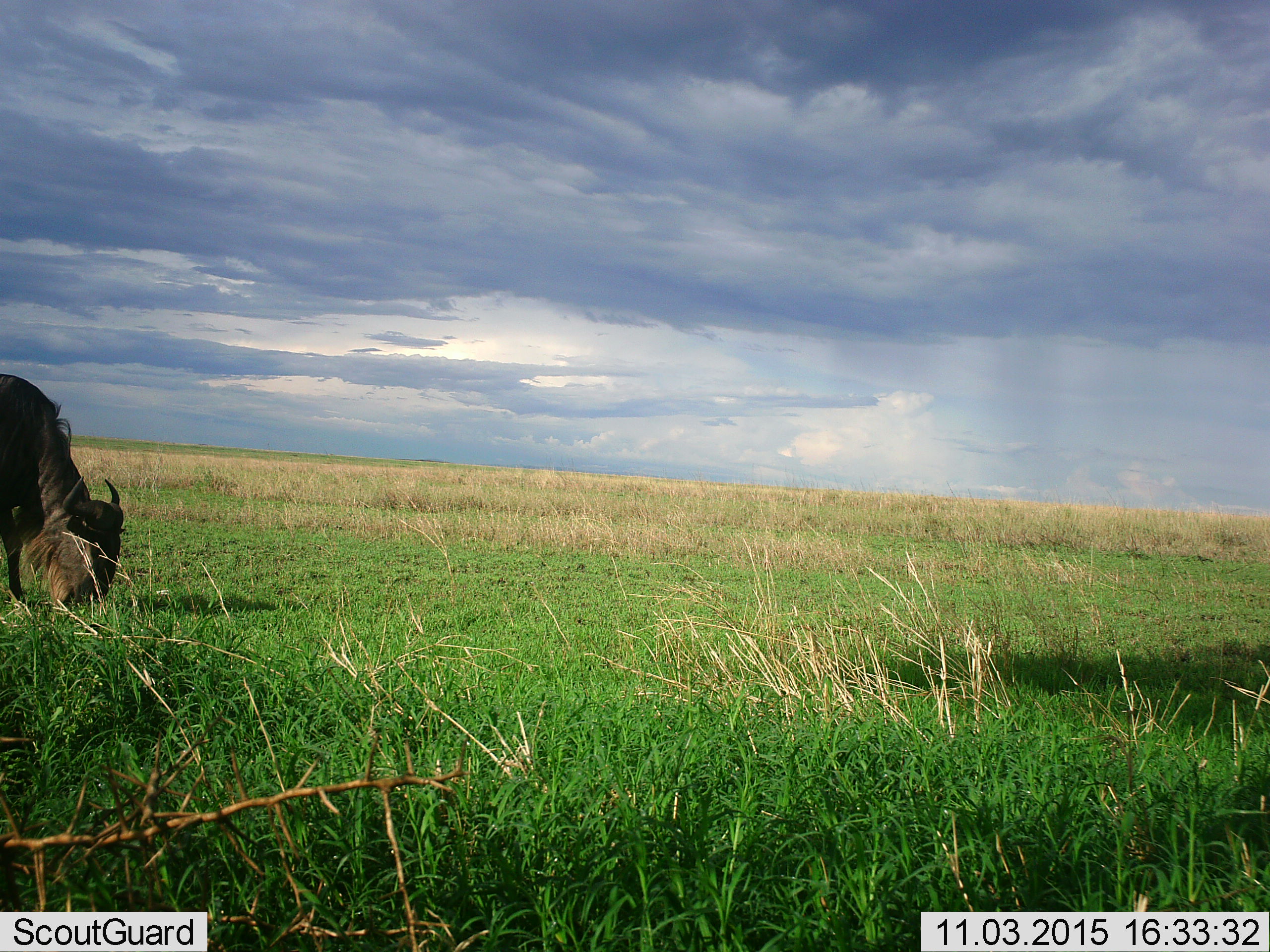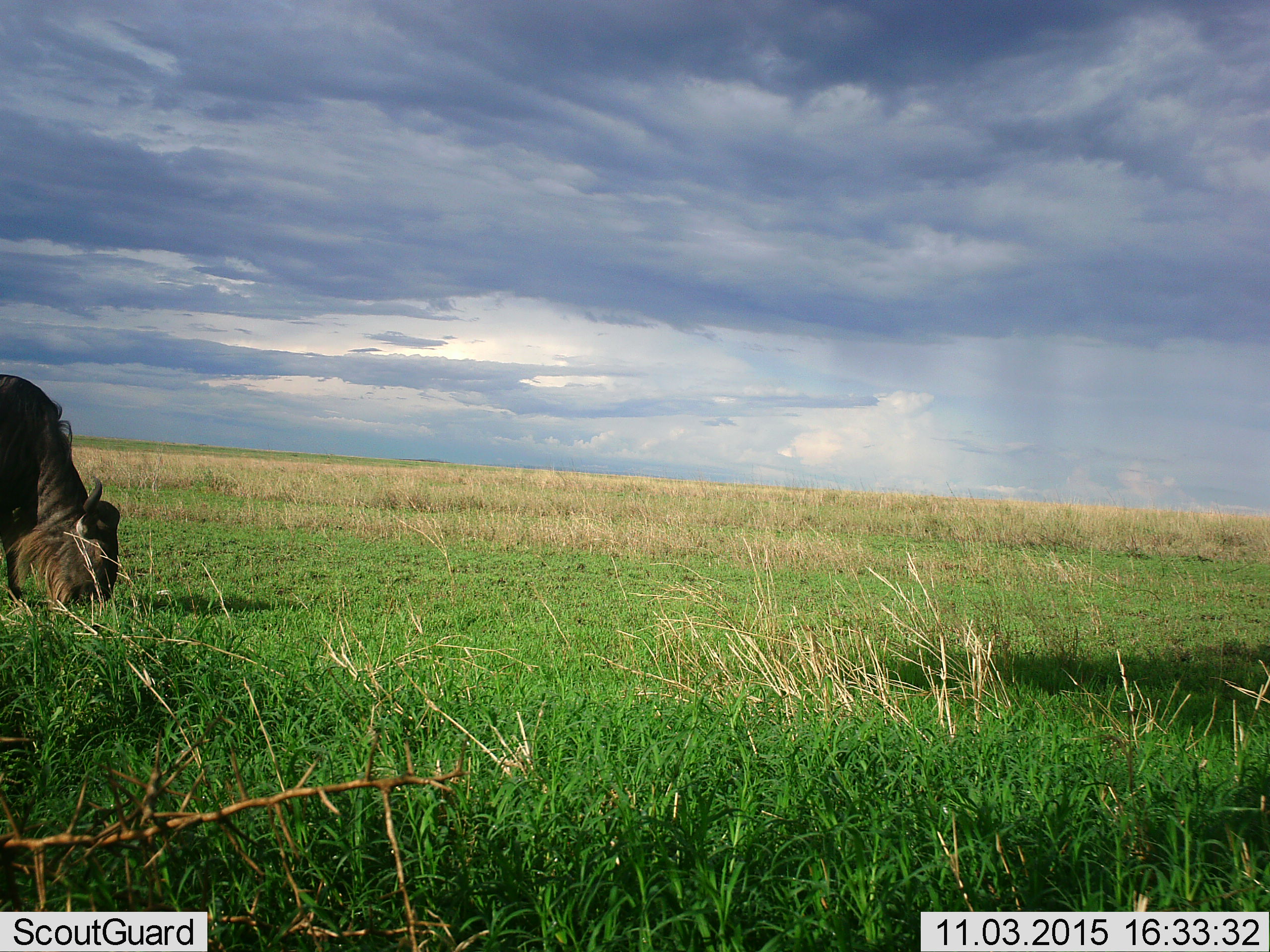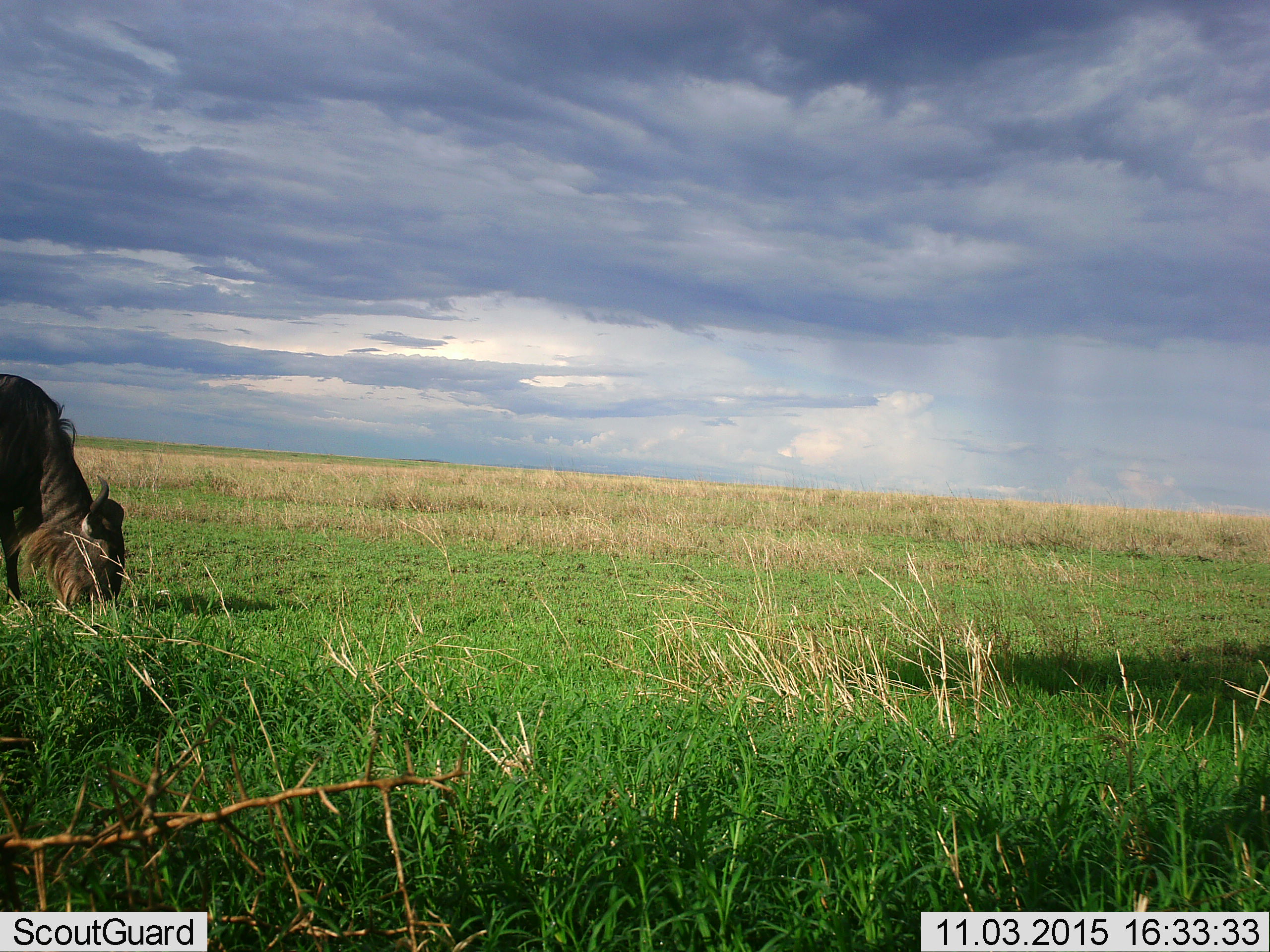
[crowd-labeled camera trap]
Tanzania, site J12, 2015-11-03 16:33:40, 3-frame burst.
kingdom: Animalia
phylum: Chordata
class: Mammalia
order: Artiodactyla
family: Bovidae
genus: Connochaetes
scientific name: Connochaetes taurinus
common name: blue wildebeest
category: wildebeest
Wildebeest (blue wildebeest) (Connochaetes taurinus), count 1. Behavior (volunteer vote fractions): standing 10%, resting 0%, moving 0%, interacting 0%. Young present (vote fraction): 0%. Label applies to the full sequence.